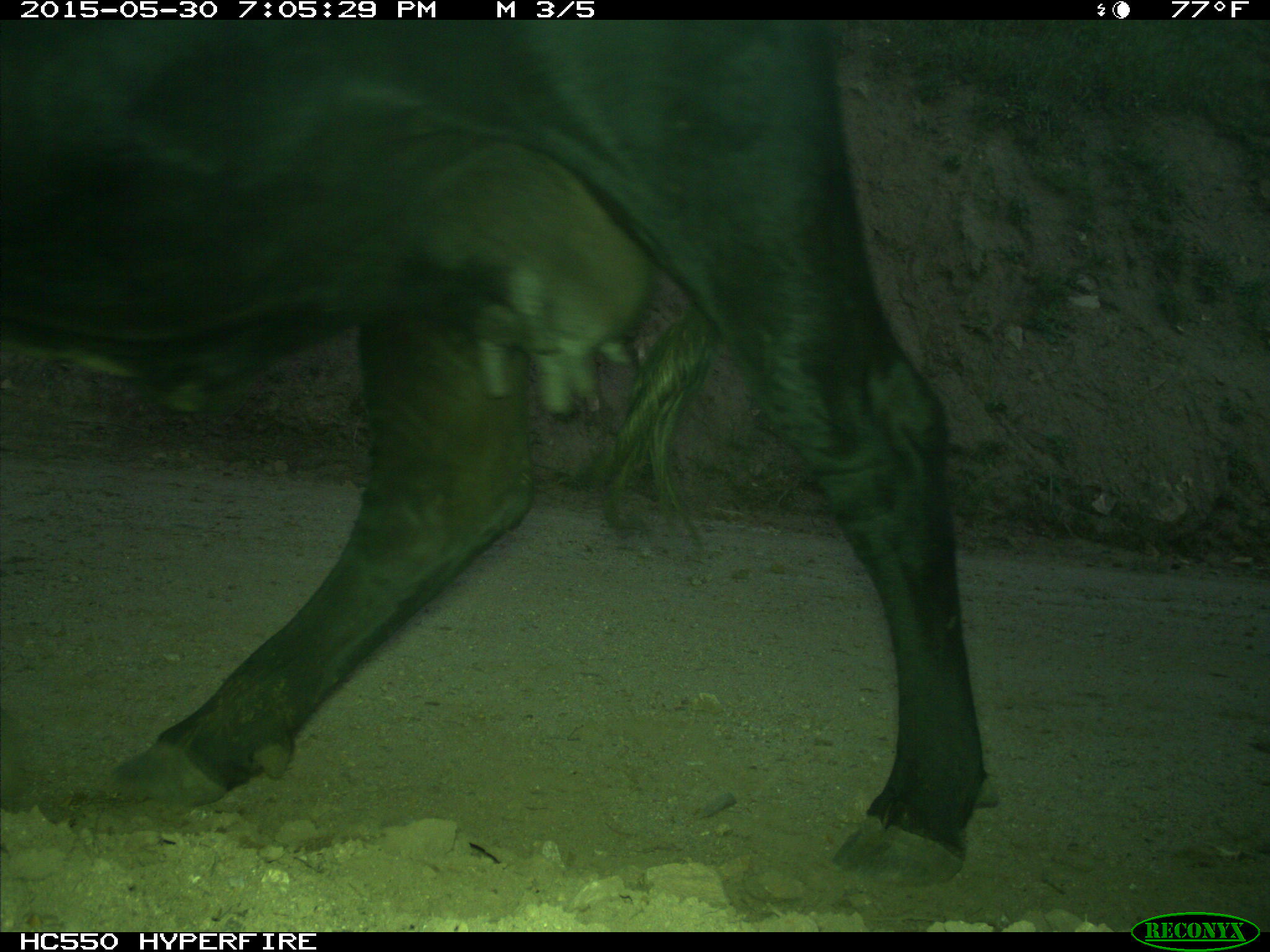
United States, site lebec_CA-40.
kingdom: Animalia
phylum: Chordata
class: Mammalia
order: Artiodactyla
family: Bovidae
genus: Bos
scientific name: Bos taurus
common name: domestic cow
Bos taurus (domestic cow).